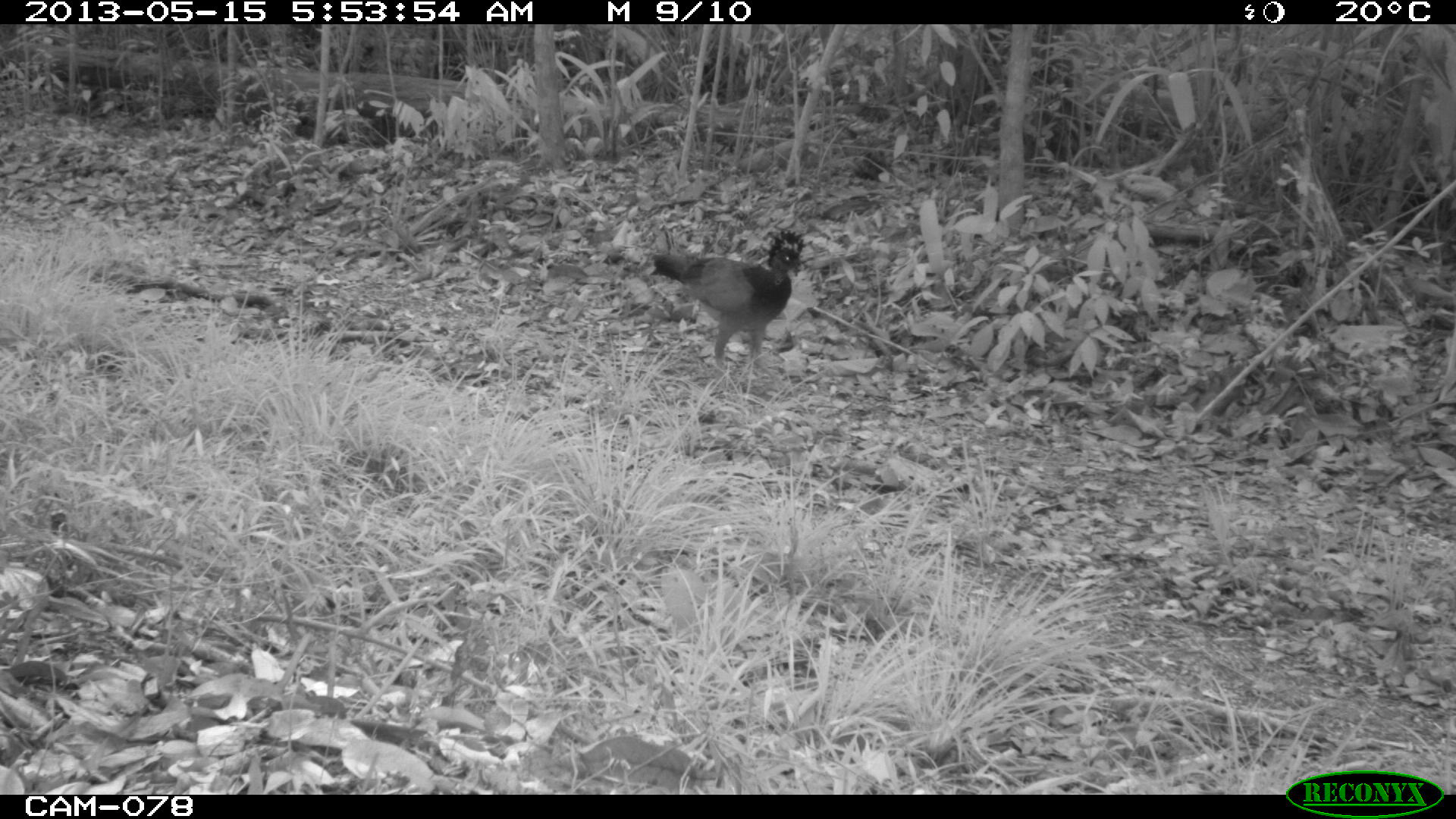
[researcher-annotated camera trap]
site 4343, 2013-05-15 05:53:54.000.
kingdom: Animalia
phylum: Chordata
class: Aves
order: Galliformes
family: Cracidae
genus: Crax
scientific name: Crax rubra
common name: great curassow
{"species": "Crax rubra (great curassow)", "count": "3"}